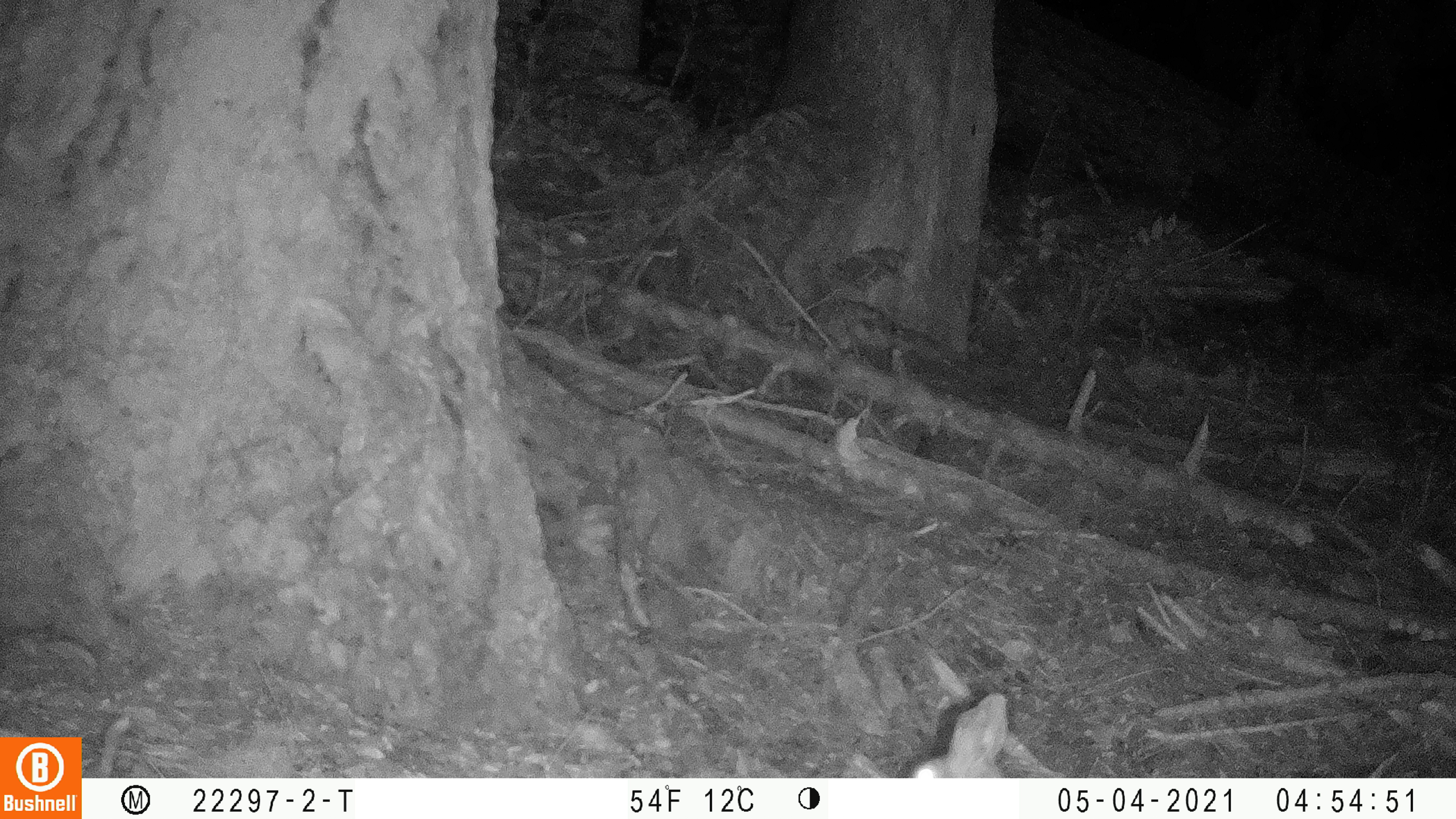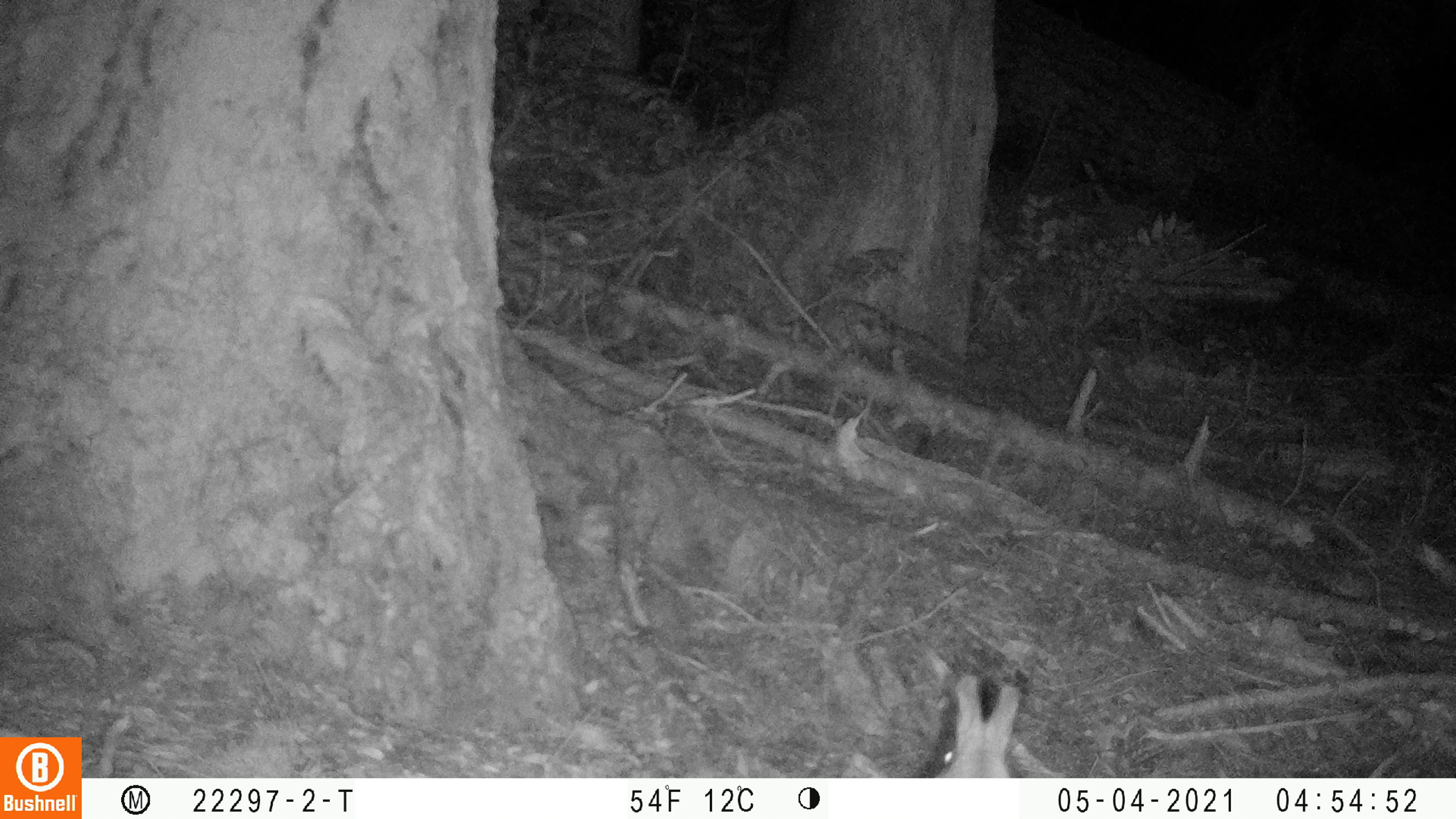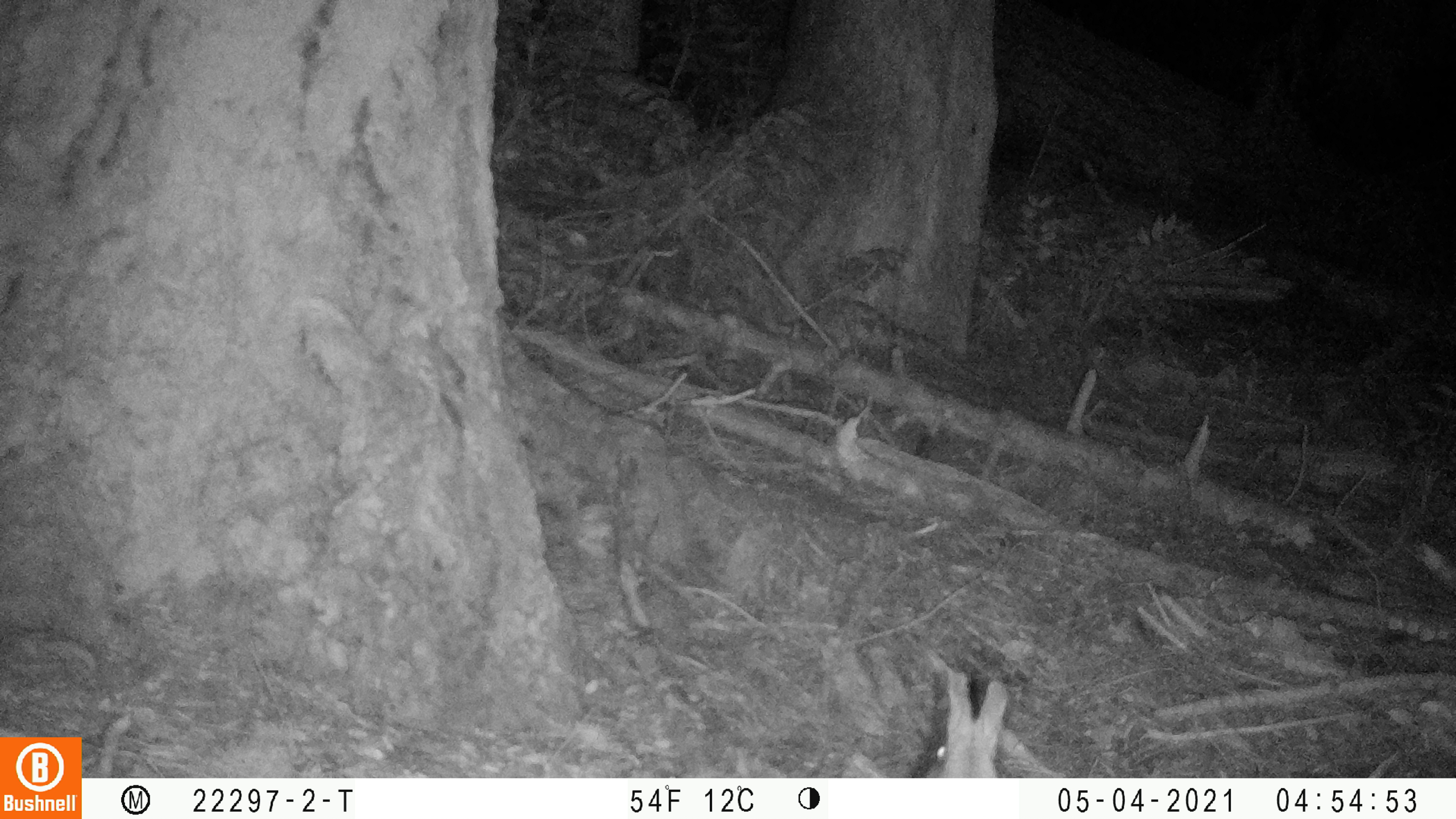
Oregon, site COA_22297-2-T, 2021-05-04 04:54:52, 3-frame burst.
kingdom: Animalia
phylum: Chordata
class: Mammalia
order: Lagomorpha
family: Leporidae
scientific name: Leporidae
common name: hares and rabbits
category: leporidae family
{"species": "leporidae family (hares and rabbits) (Leporidae)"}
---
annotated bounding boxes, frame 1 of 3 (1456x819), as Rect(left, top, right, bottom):
leporidae family: Rect(889, 681, 1040, 777)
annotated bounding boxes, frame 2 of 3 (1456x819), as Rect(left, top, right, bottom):
leporidae family: Rect(914, 660, 1038, 777)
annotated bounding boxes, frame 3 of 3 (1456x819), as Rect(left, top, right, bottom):
leporidae family: Rect(899, 651, 1027, 778)